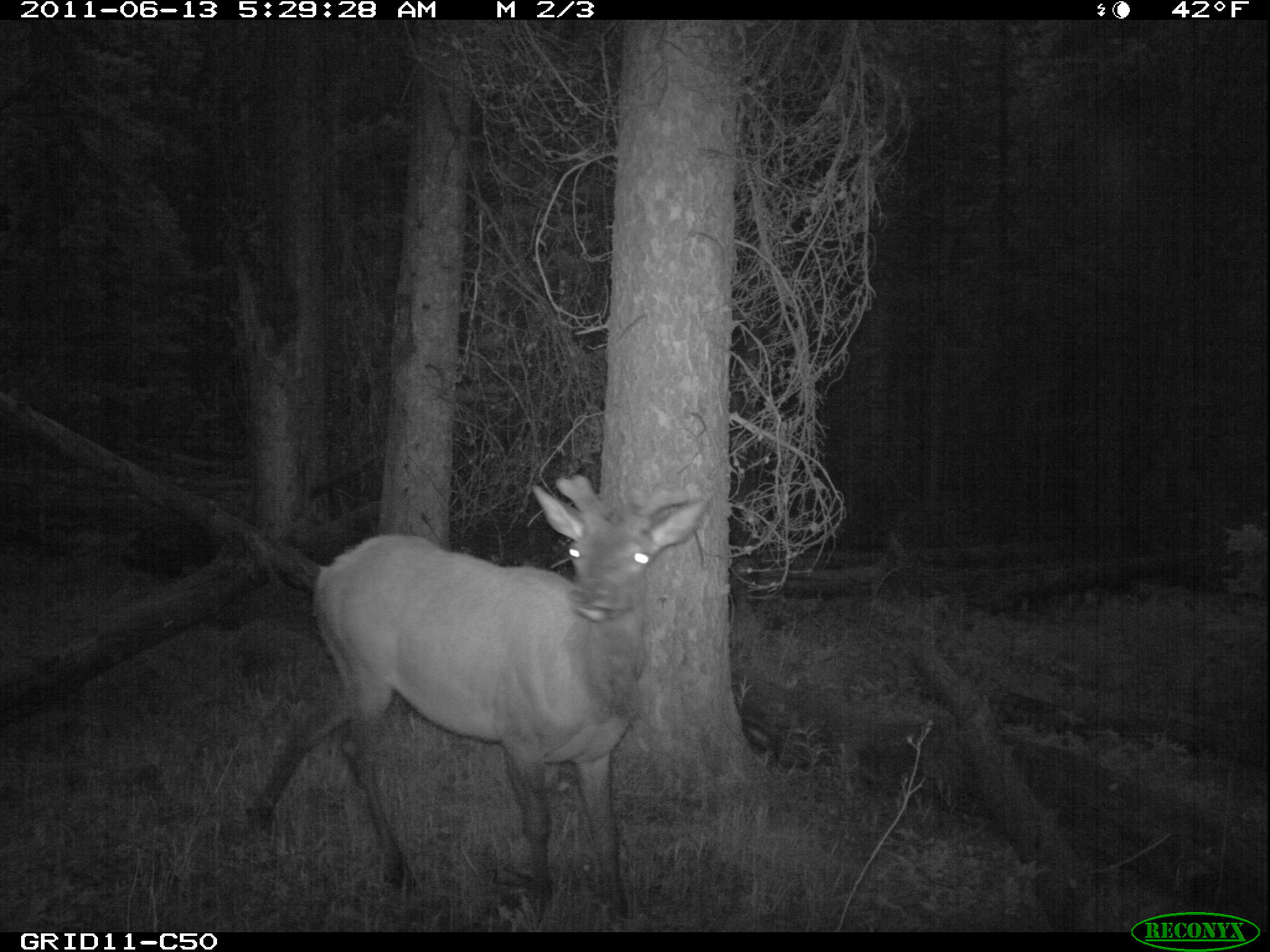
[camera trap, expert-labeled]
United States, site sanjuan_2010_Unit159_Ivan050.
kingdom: Animalia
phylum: Chordata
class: Mammalia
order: Artiodactyla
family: Cervidae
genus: Cervus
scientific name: Cervus elaphus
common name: red deer